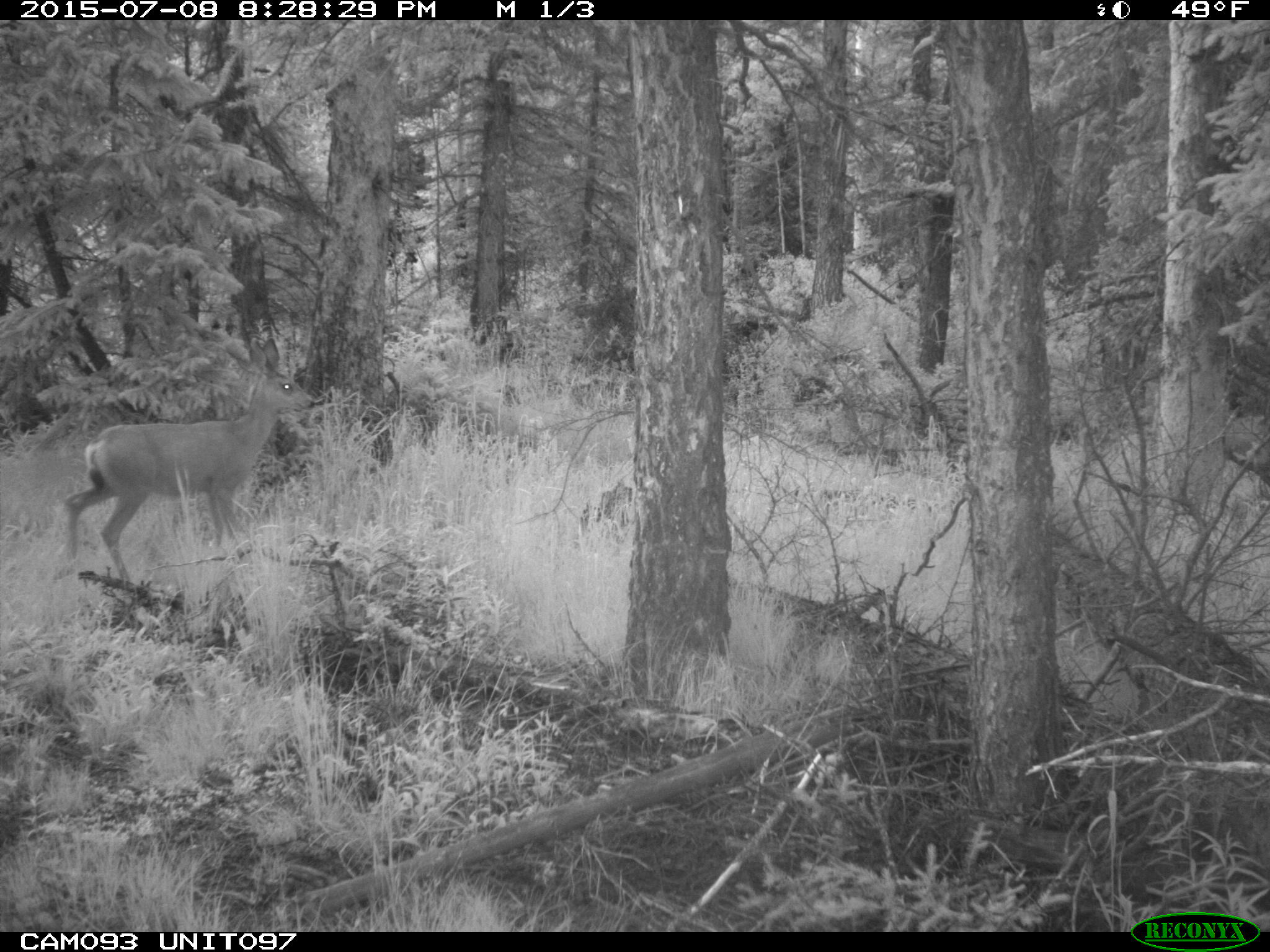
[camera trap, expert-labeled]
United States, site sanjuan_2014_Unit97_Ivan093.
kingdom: Animalia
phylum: Chordata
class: Mammalia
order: Artiodactyla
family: Cervidae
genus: Odocoileus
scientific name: Odocoileus hemionus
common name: mule deer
Odocoileus hemionus (mule deer).